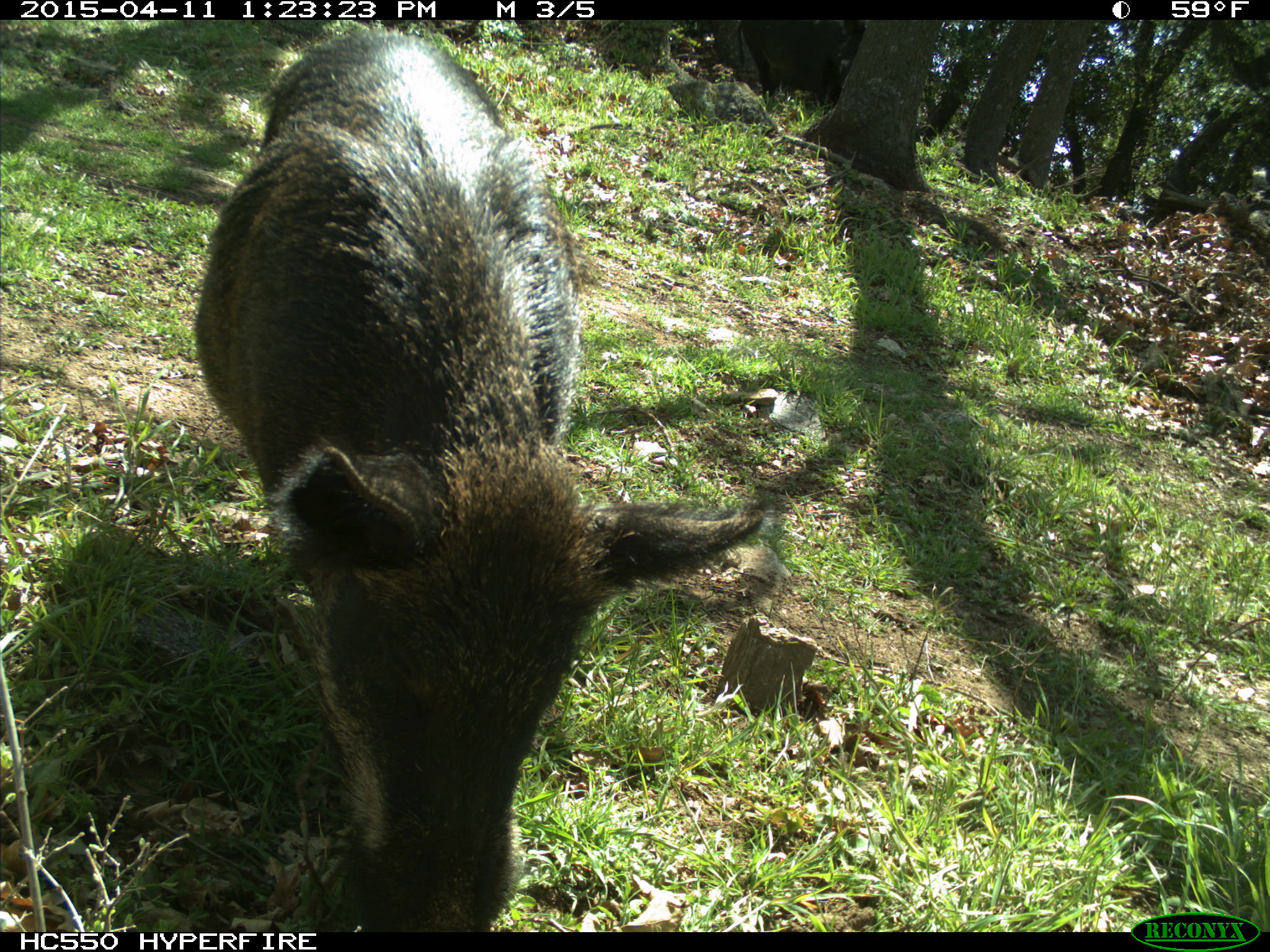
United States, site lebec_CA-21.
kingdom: Animalia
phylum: Chordata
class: Mammalia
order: Artiodactyla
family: Suidae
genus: Sus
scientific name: Sus scrofa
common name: wild boar